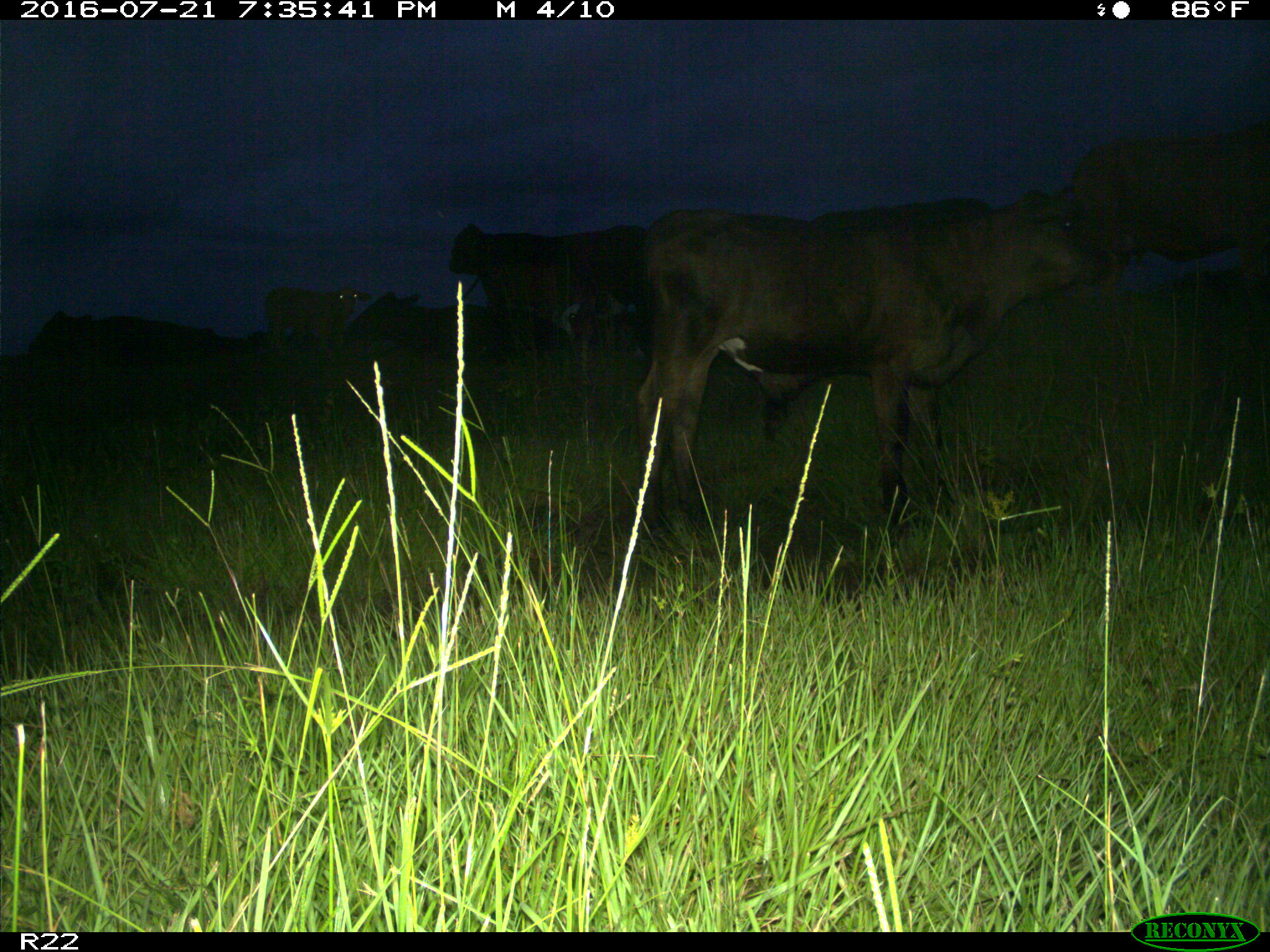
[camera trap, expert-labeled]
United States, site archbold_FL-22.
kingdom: Animalia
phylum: Chordata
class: Mammalia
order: Artiodactyla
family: Bovidae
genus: Bos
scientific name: Bos taurus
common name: domestic cow